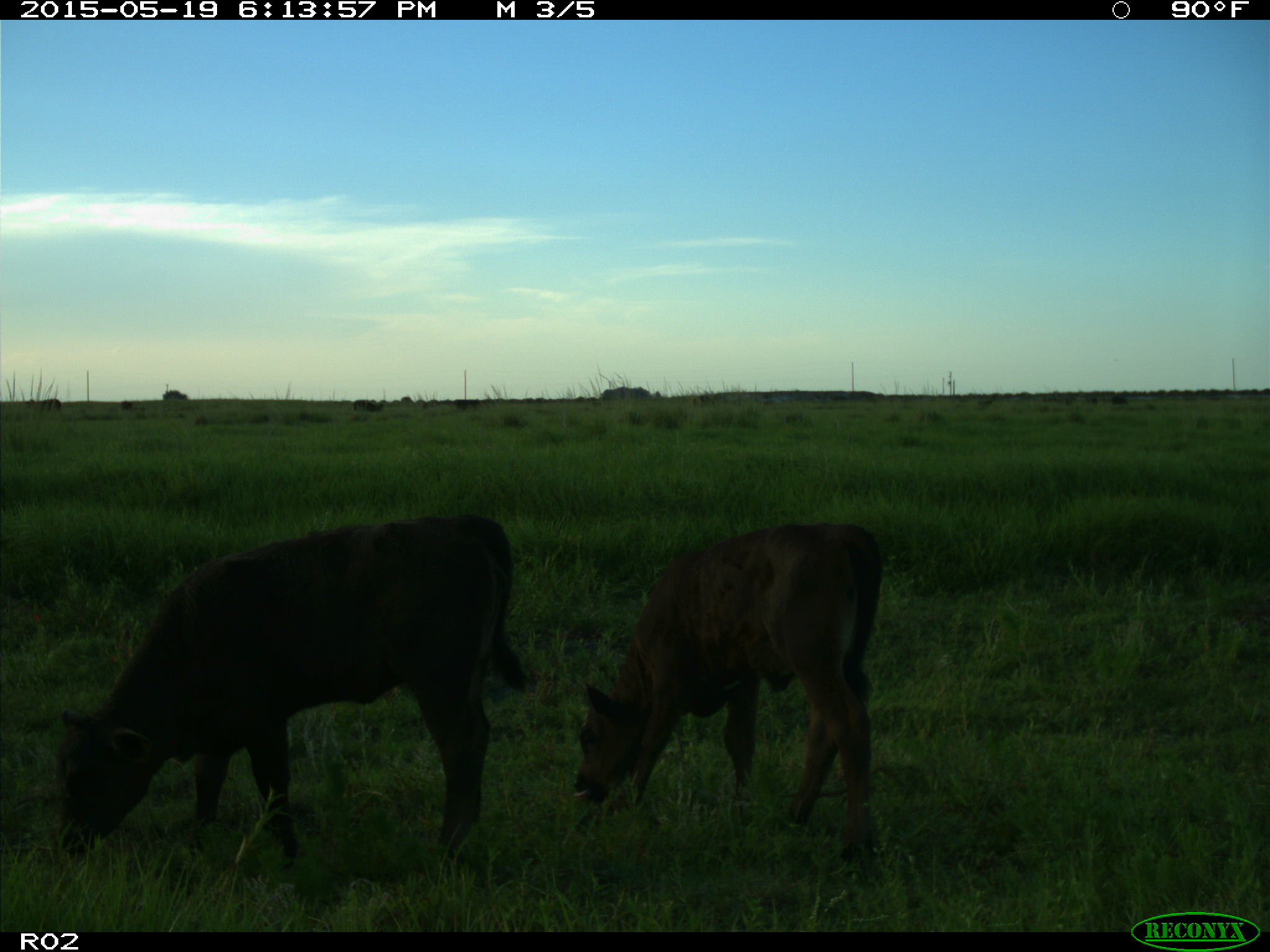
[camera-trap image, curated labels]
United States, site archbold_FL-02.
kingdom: Animalia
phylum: Chordata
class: Mammalia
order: Artiodactyla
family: Bovidae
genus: Bos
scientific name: Bos taurus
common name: domestic cow